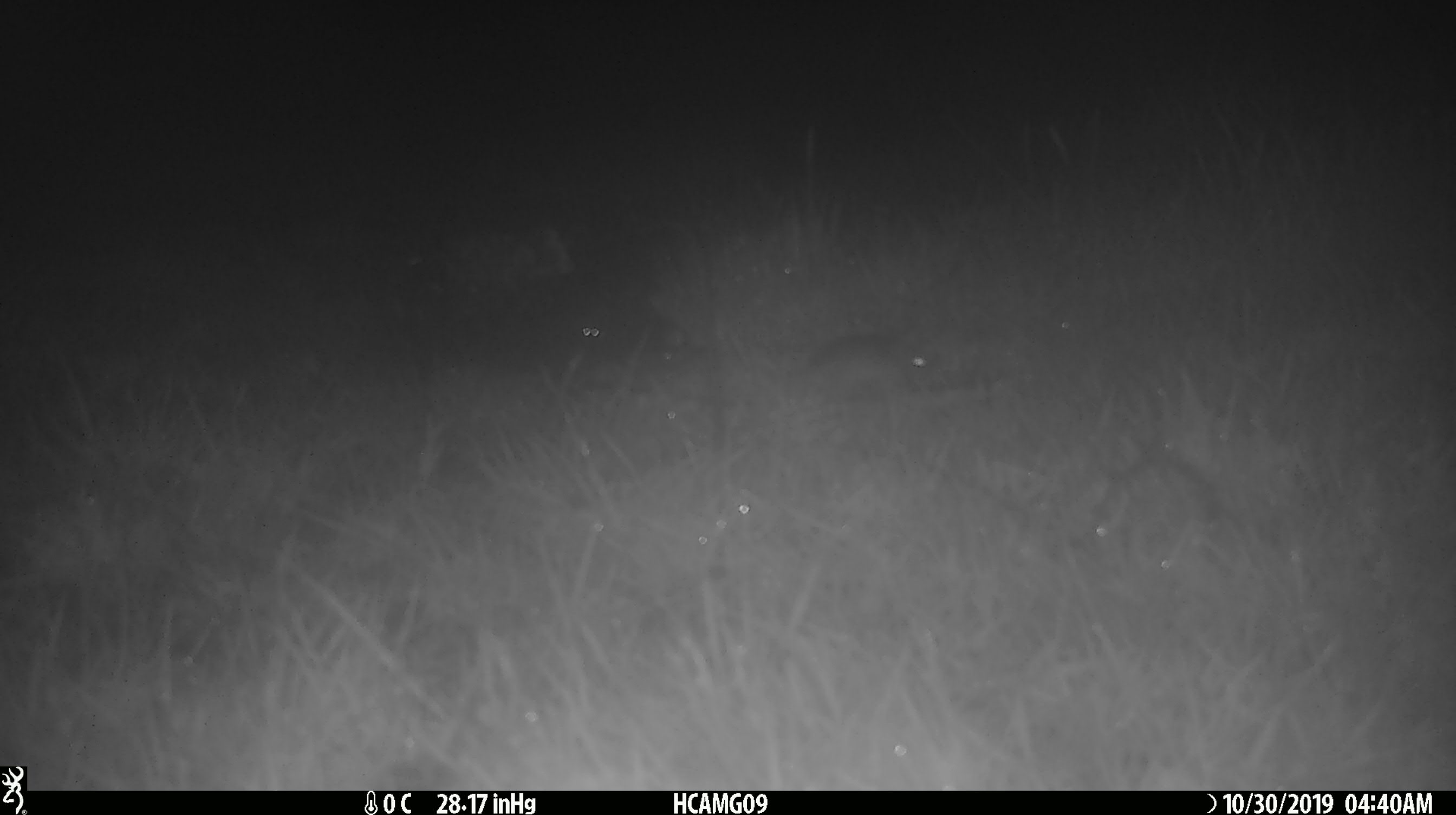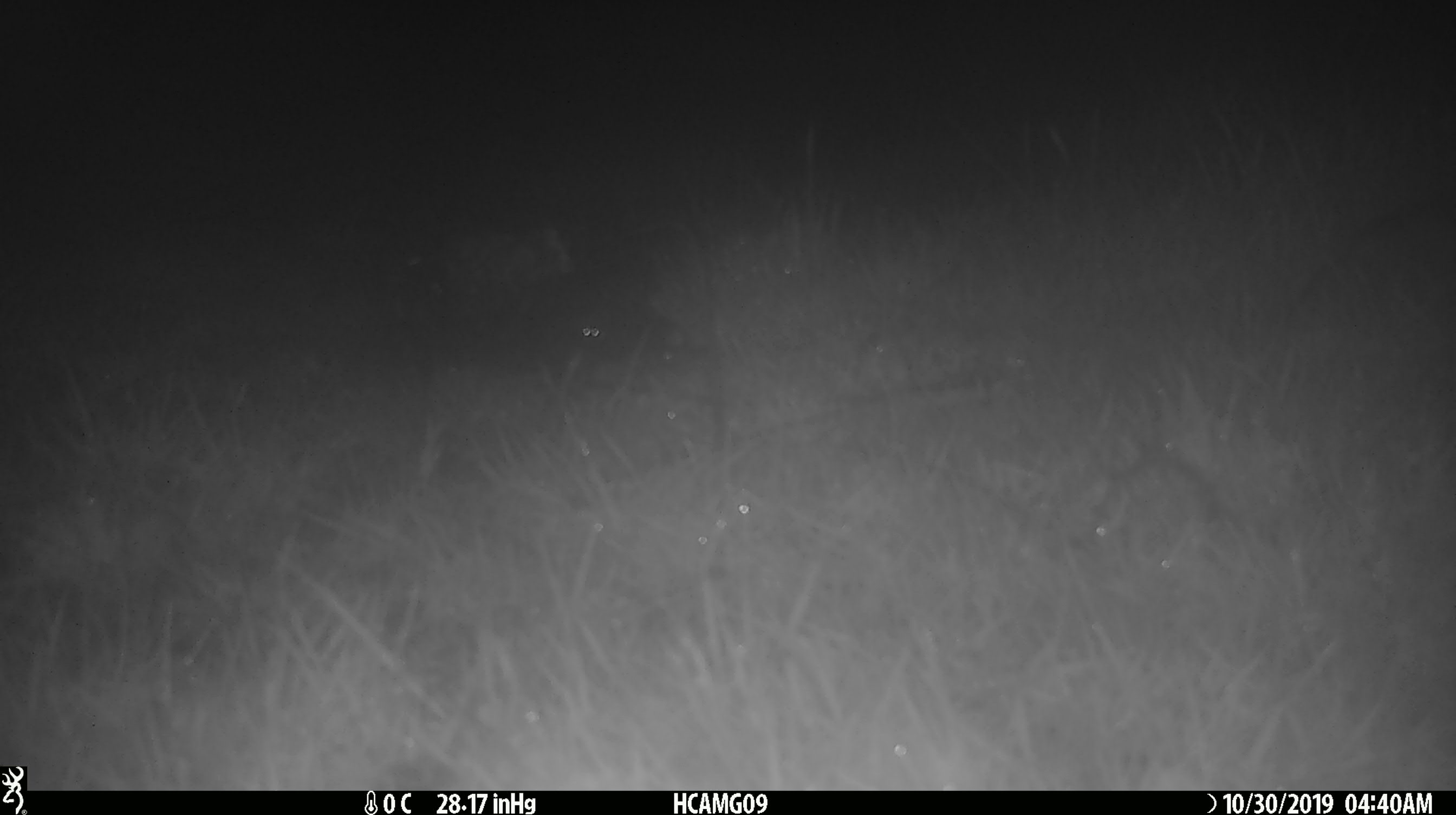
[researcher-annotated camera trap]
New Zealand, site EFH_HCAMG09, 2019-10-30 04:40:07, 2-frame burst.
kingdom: Animalia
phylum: Chordata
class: Mammalia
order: Rodentia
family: Muridae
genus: Mus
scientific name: Mus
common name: mouse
Mouse (Mus).